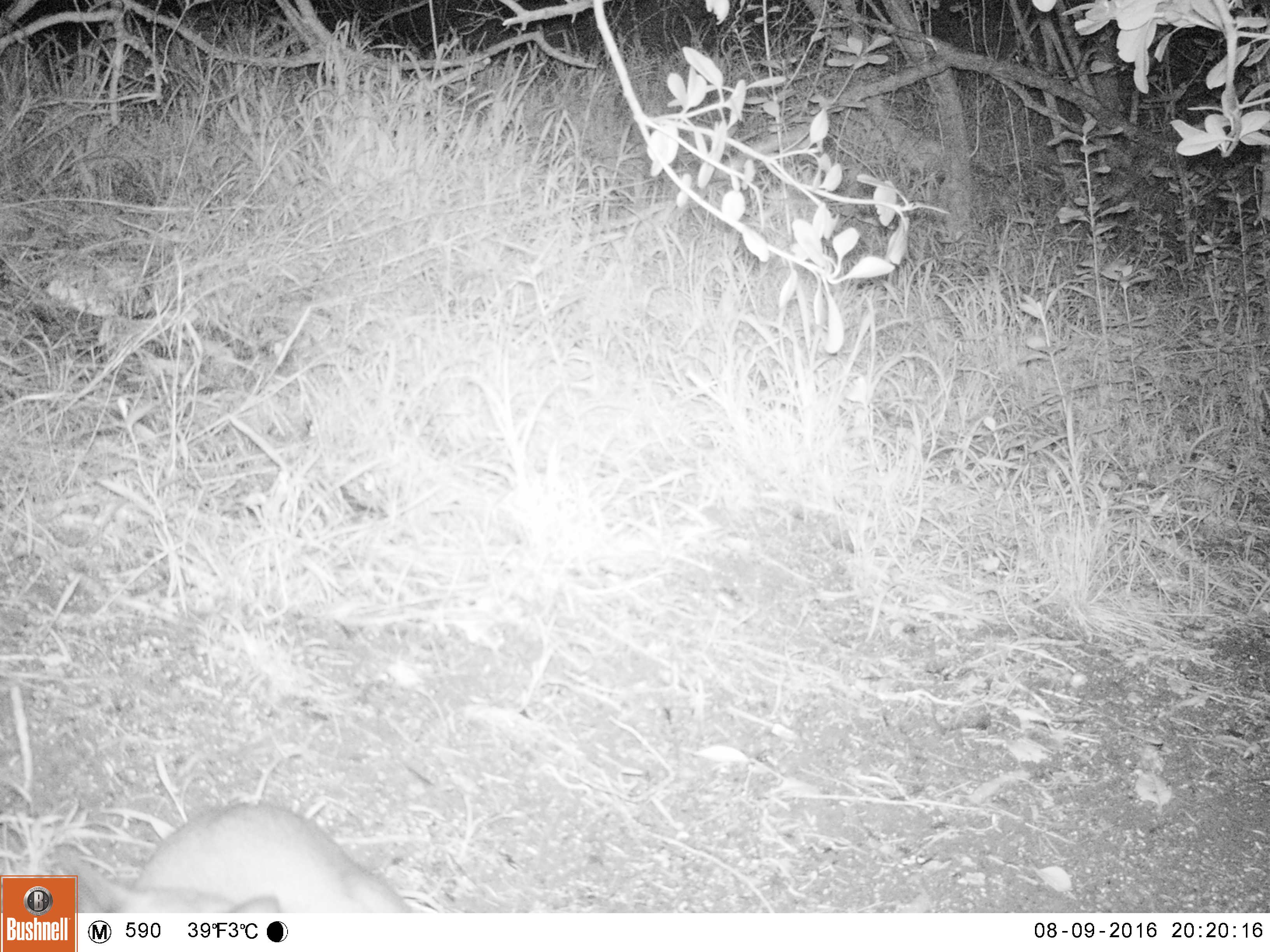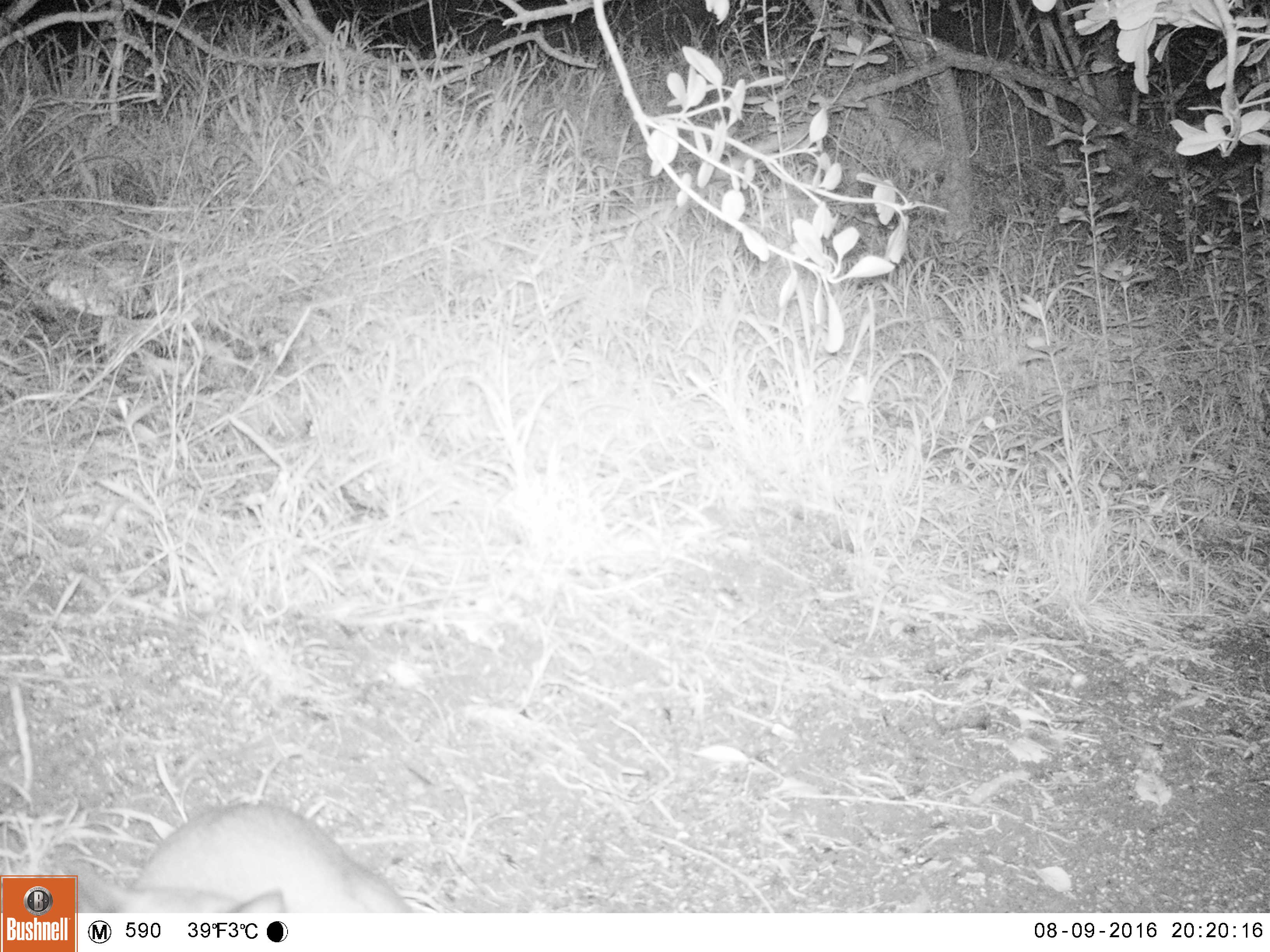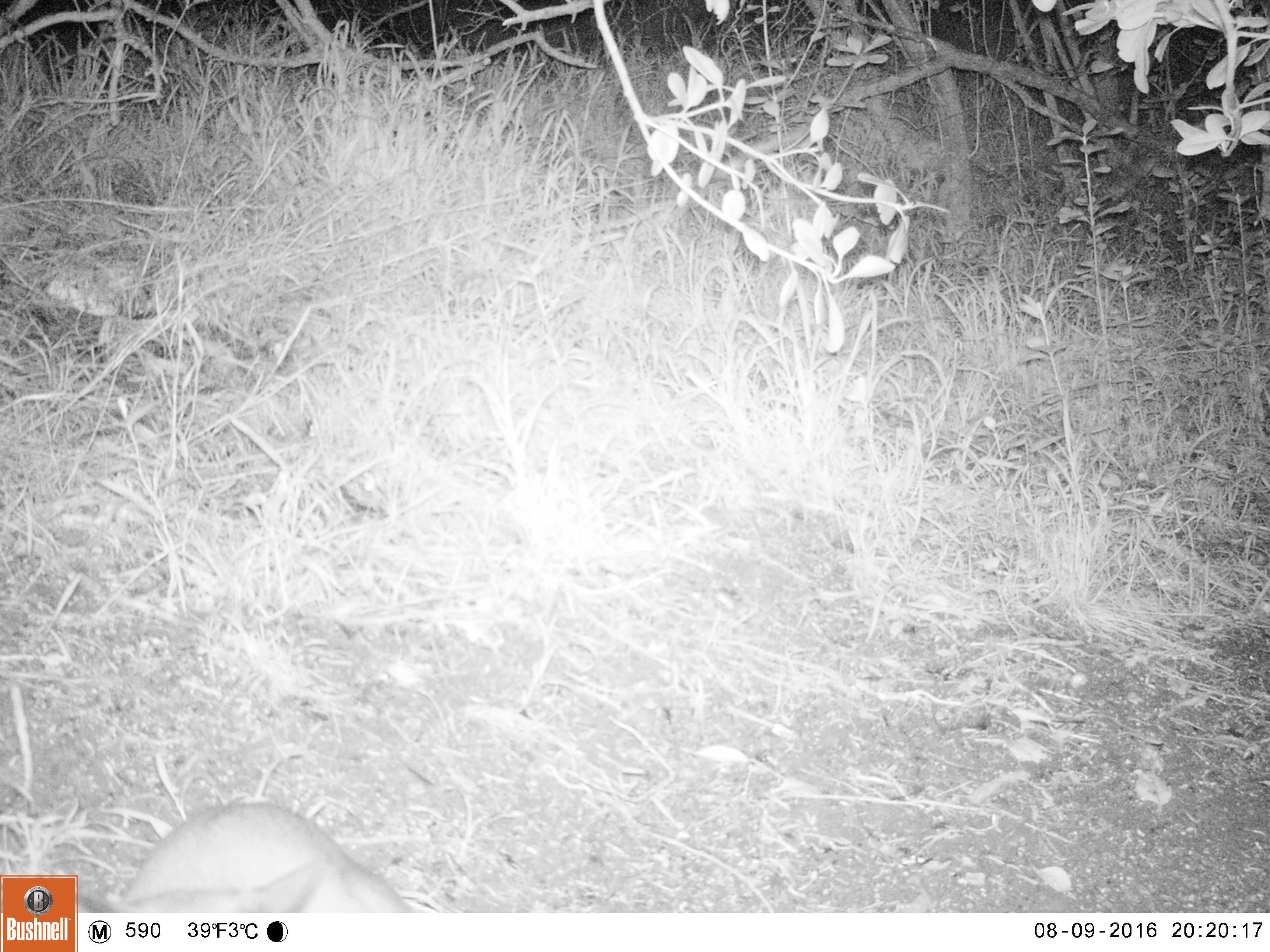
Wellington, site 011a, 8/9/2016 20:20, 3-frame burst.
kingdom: Animalia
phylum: Chordata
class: Mammalia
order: Carnivora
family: Felidae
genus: Felis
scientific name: Felis catus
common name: cat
Cat (Felis catus).